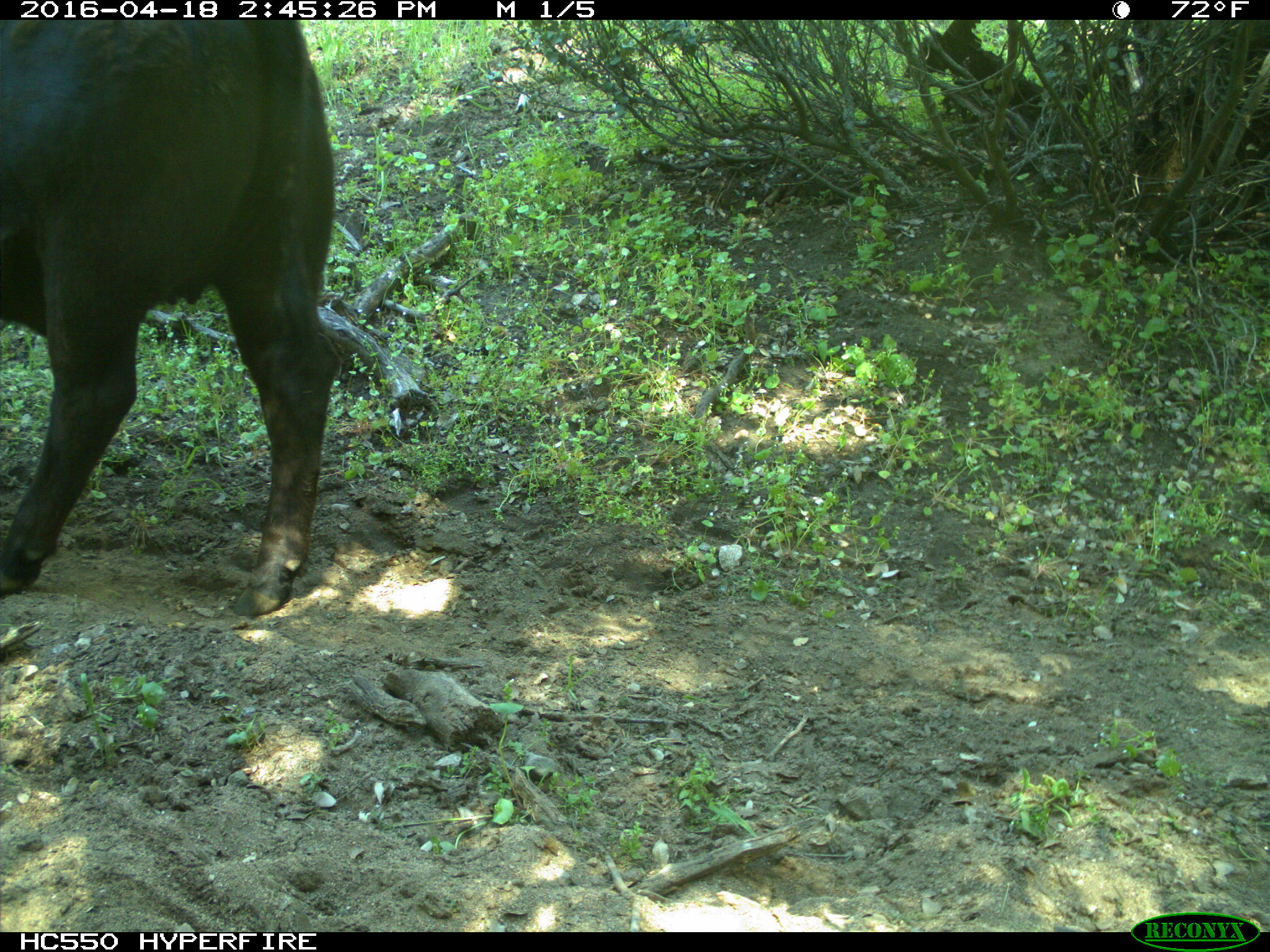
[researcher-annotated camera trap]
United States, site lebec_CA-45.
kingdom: Animalia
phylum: Chordata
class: Mammalia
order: Artiodactyla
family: Bovidae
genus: Bos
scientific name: Bos taurus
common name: domestic cow